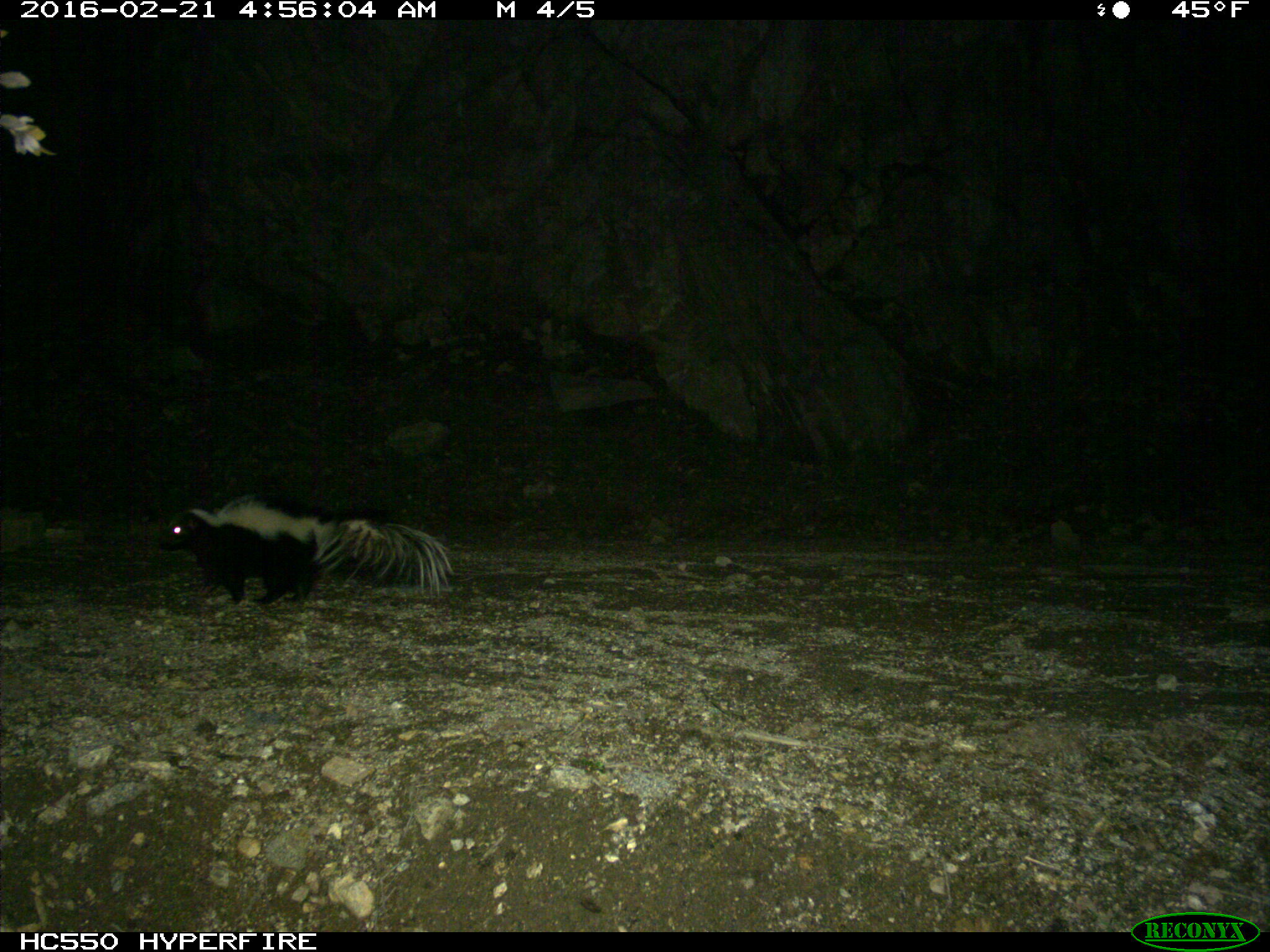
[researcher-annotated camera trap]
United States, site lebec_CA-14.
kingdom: Animalia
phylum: Chordata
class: Mammalia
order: Carnivora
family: Mephitidae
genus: Mephitis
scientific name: Mephitis mephitis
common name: striped skunk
Mephitis mephitis (striped skunk).